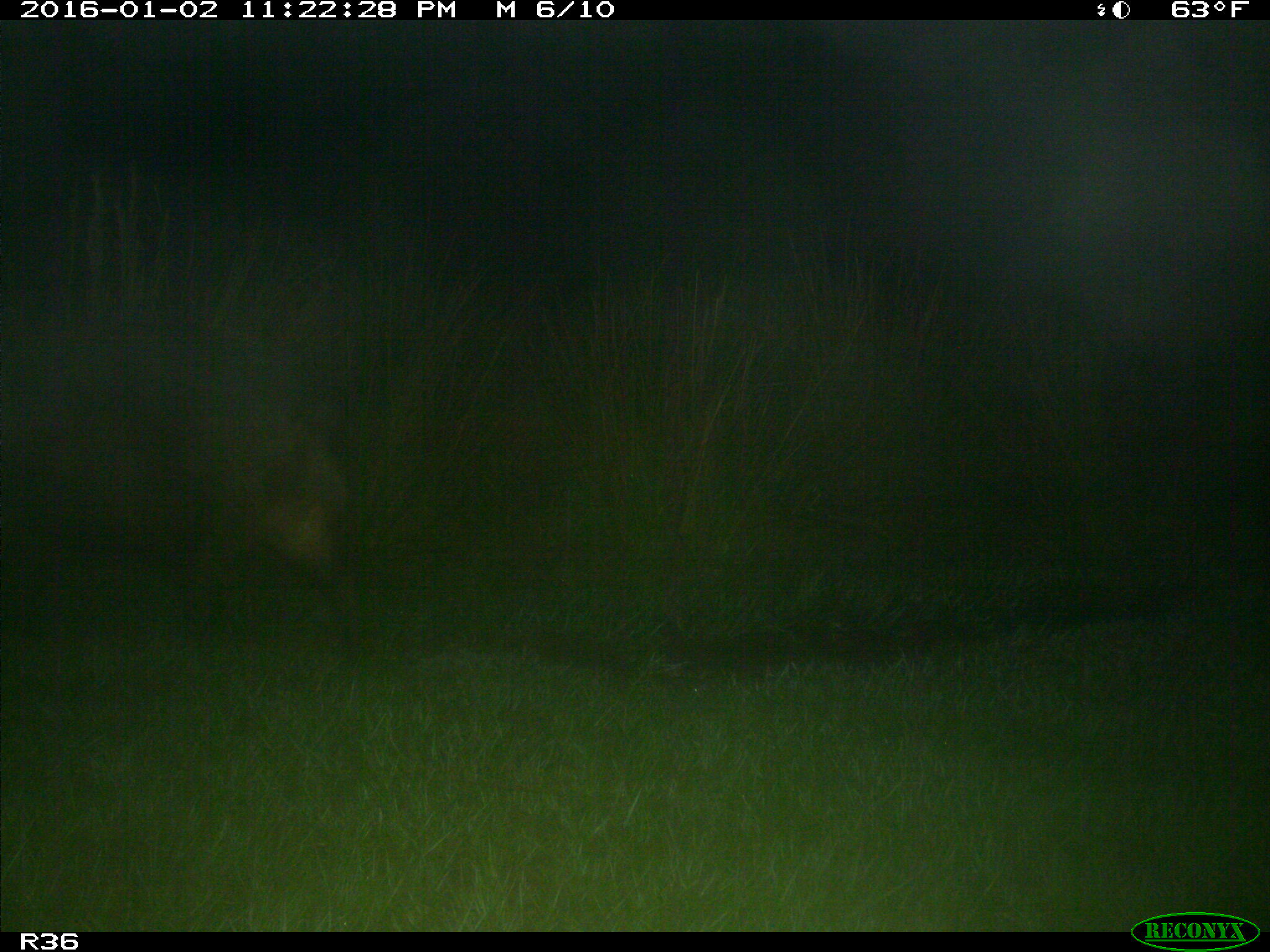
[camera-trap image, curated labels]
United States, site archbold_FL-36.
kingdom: Animalia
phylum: Chordata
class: Mammalia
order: Artiodactyla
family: Suidae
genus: Sus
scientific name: Sus scrofa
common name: wild boar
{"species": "Sus scrofa (wild boar)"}